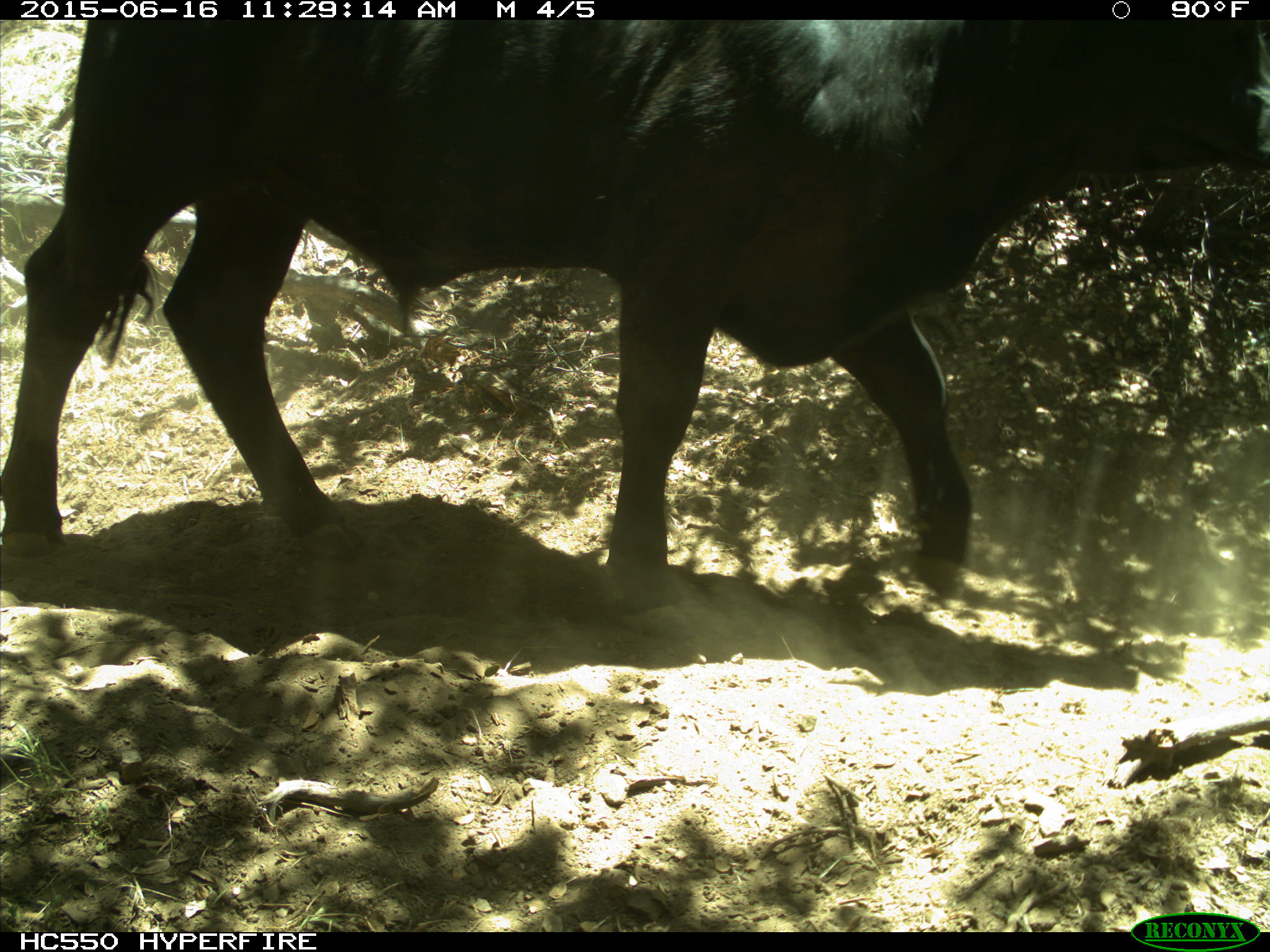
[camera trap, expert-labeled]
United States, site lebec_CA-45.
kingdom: Animalia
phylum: Chordata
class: Mammalia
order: Artiodactyla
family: Bovidae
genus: Bos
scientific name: Bos taurus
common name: domestic cow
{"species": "Bos taurus (domestic cow)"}